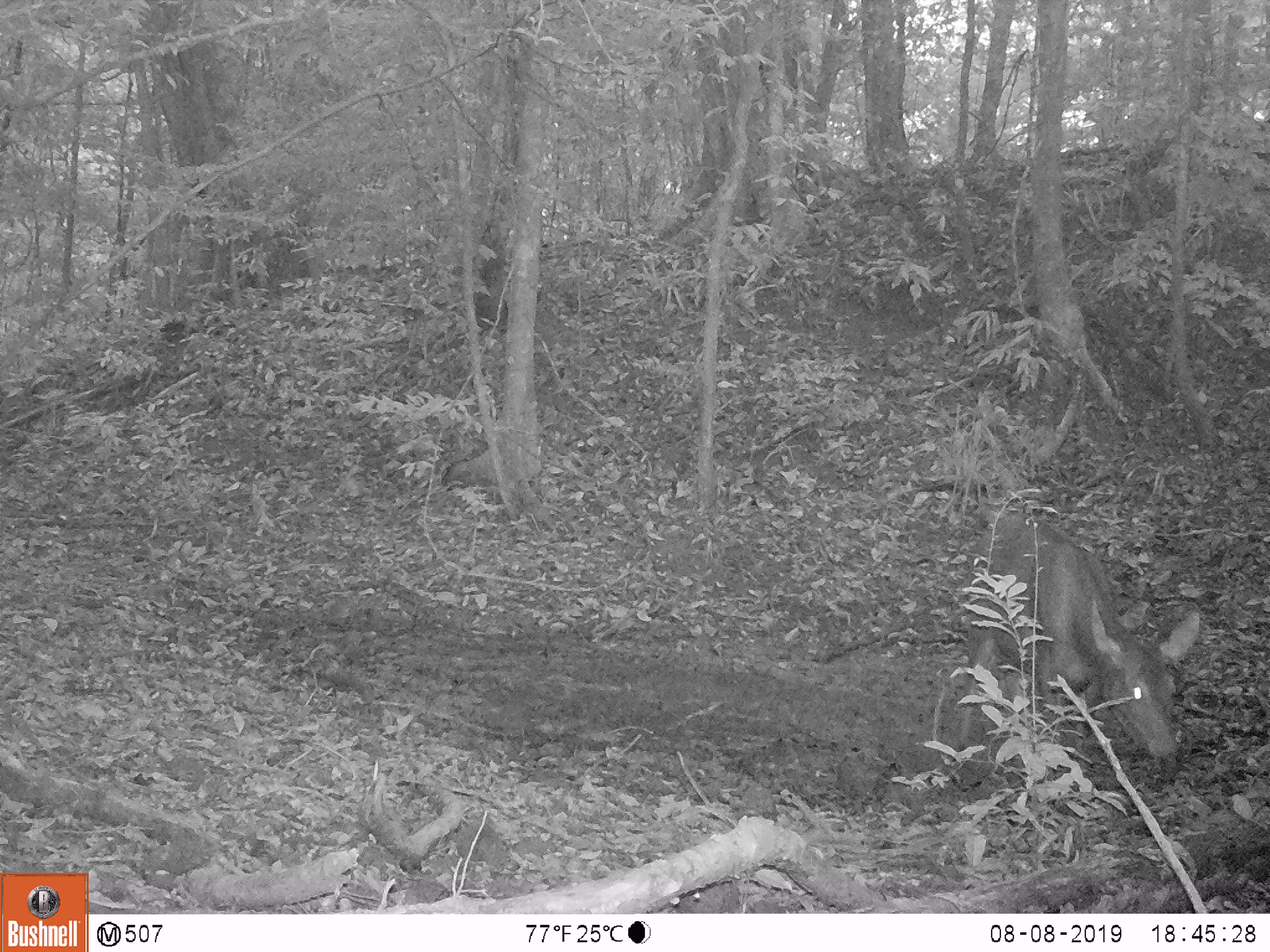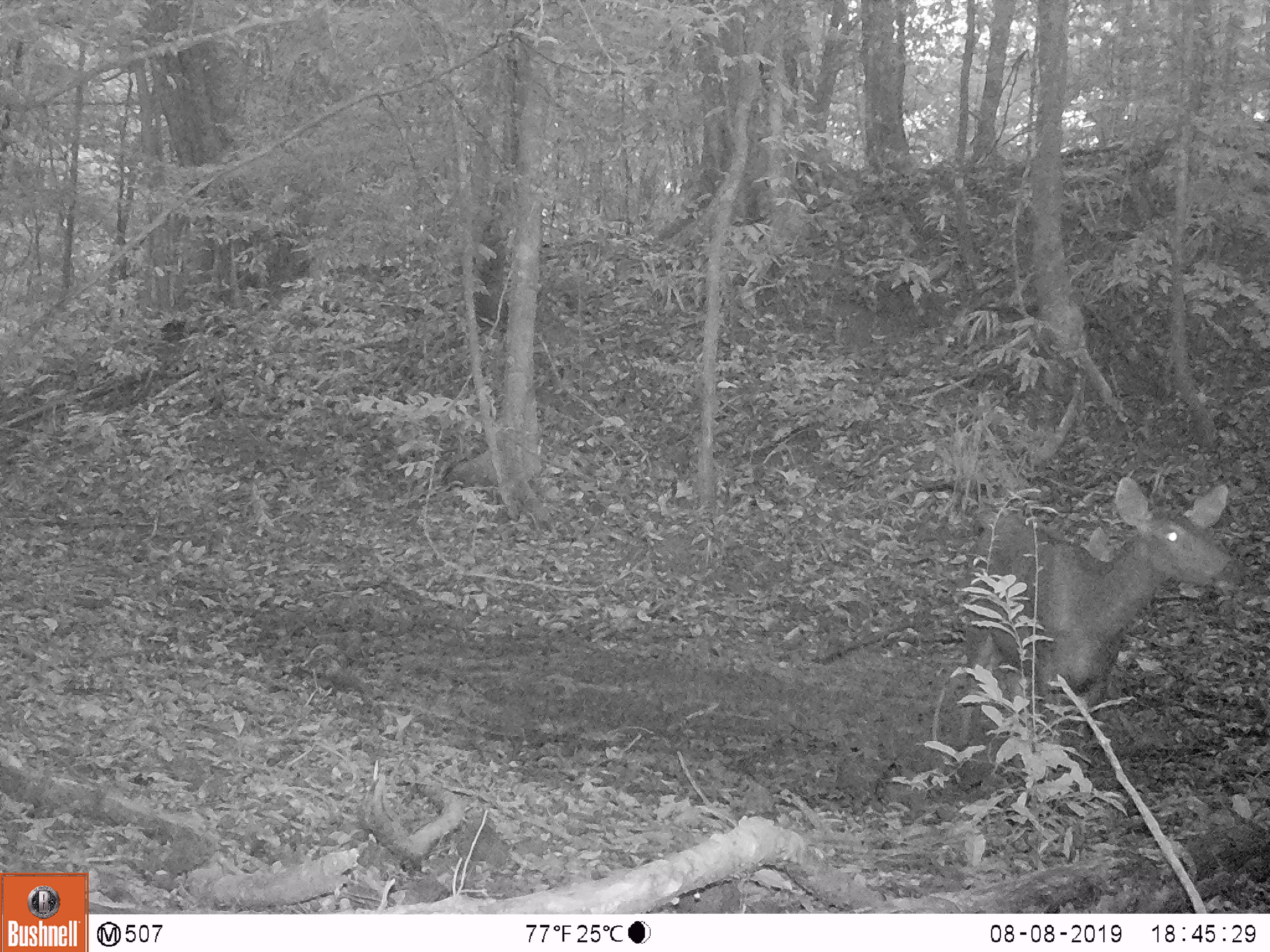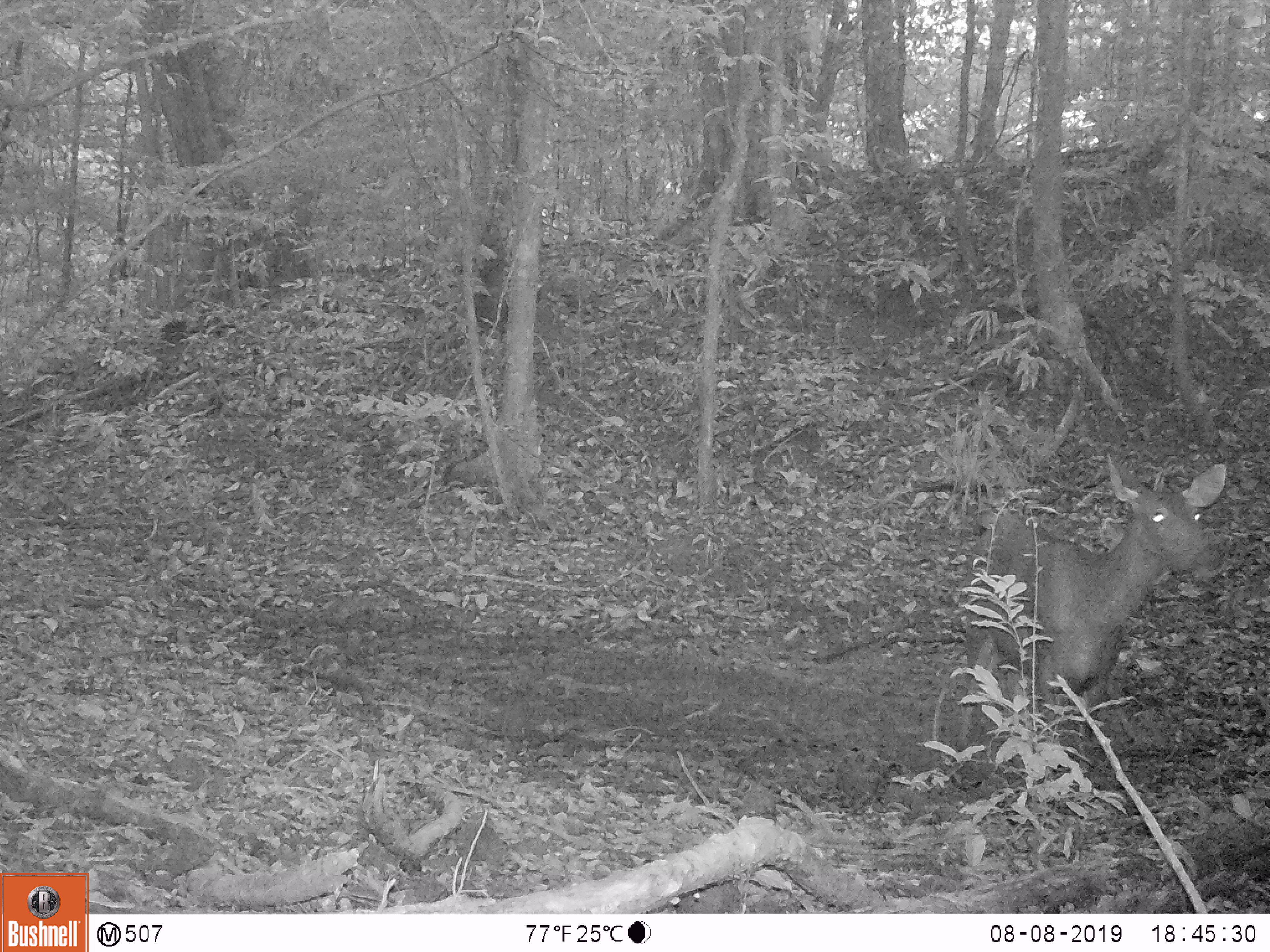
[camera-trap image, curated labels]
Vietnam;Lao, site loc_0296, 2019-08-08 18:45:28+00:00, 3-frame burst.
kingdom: Animalia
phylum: Chordata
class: Mammalia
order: Artiodactyla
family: Cervidae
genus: Rusa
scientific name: Rusa unicolor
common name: sambar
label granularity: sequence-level